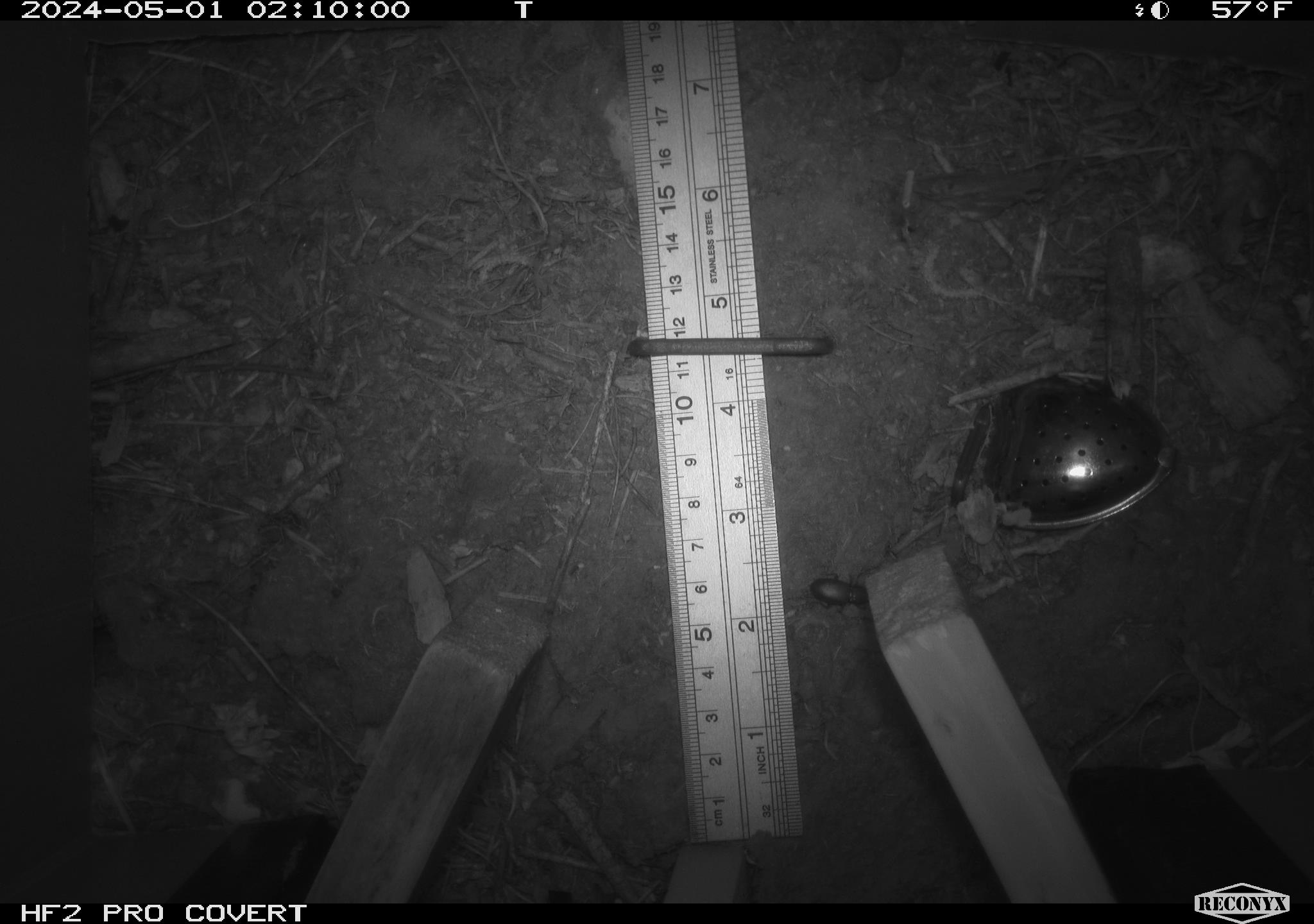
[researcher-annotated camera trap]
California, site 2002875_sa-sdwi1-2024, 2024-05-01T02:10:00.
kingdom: Animalia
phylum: Arthropoda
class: Insecta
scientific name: Insecta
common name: insect